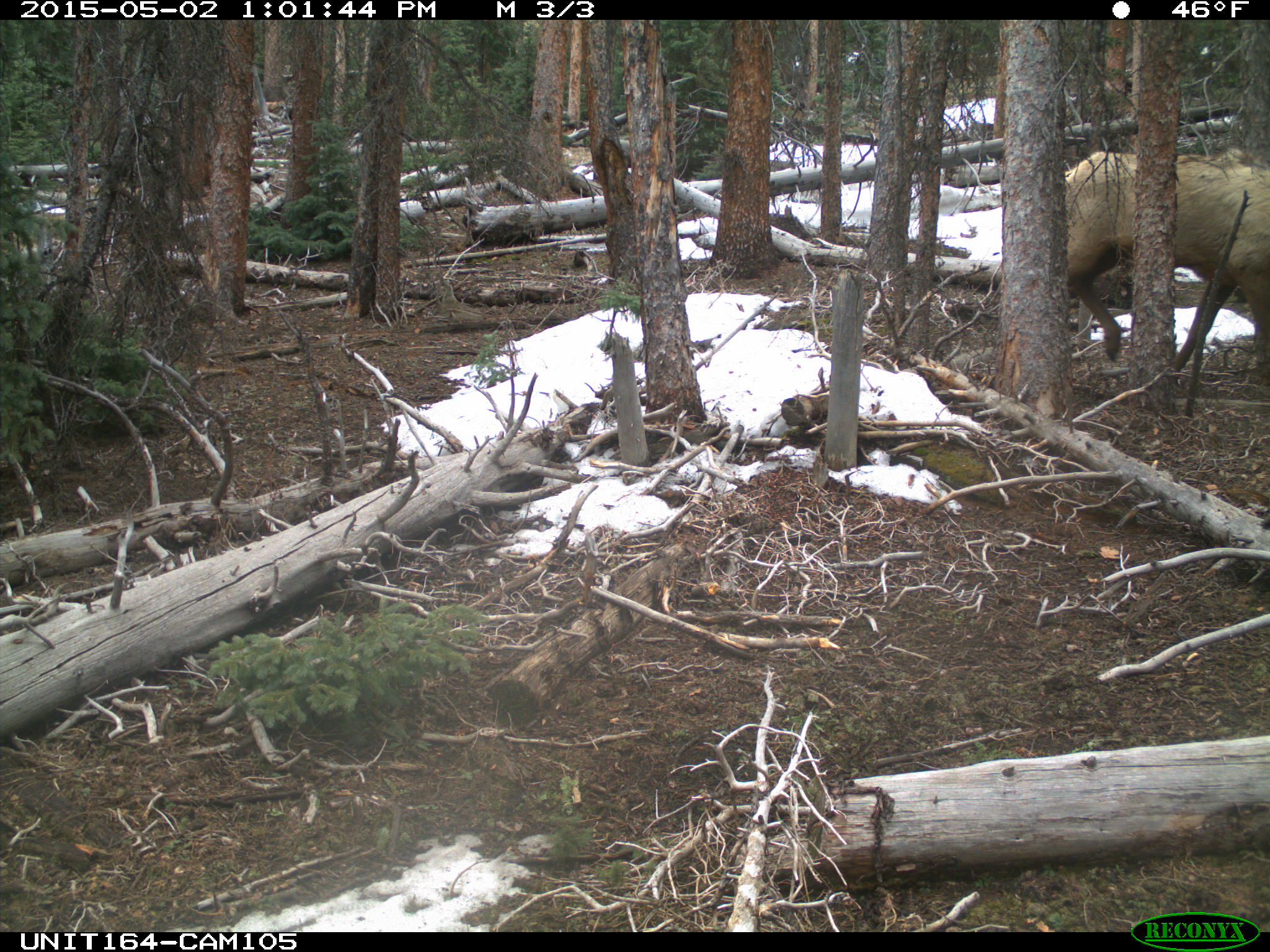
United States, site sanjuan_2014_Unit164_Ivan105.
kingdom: Animalia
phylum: Chordata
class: Mammalia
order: Artiodactyla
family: Cervidae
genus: Cervus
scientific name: Cervus elaphus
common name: red deer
Cervus elaphus (red deer).